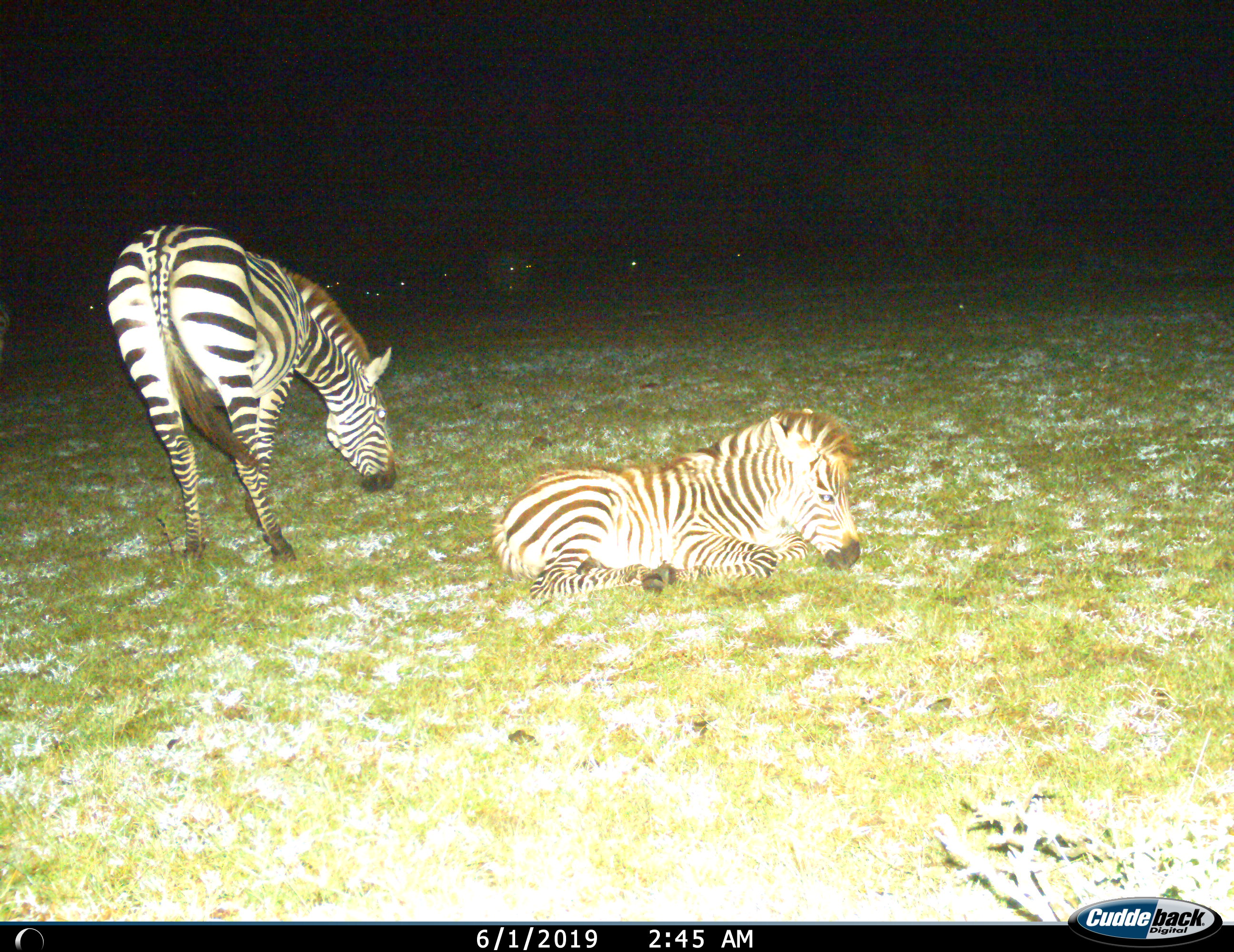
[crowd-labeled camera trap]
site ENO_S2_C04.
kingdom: Animalia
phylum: Chordata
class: Mammalia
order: Perissodactyla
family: Equidae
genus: Equus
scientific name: Equus quagga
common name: plains zebra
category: zebraplains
Zebraplains (plains zebra) (Equus quagga), count 2. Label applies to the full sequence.